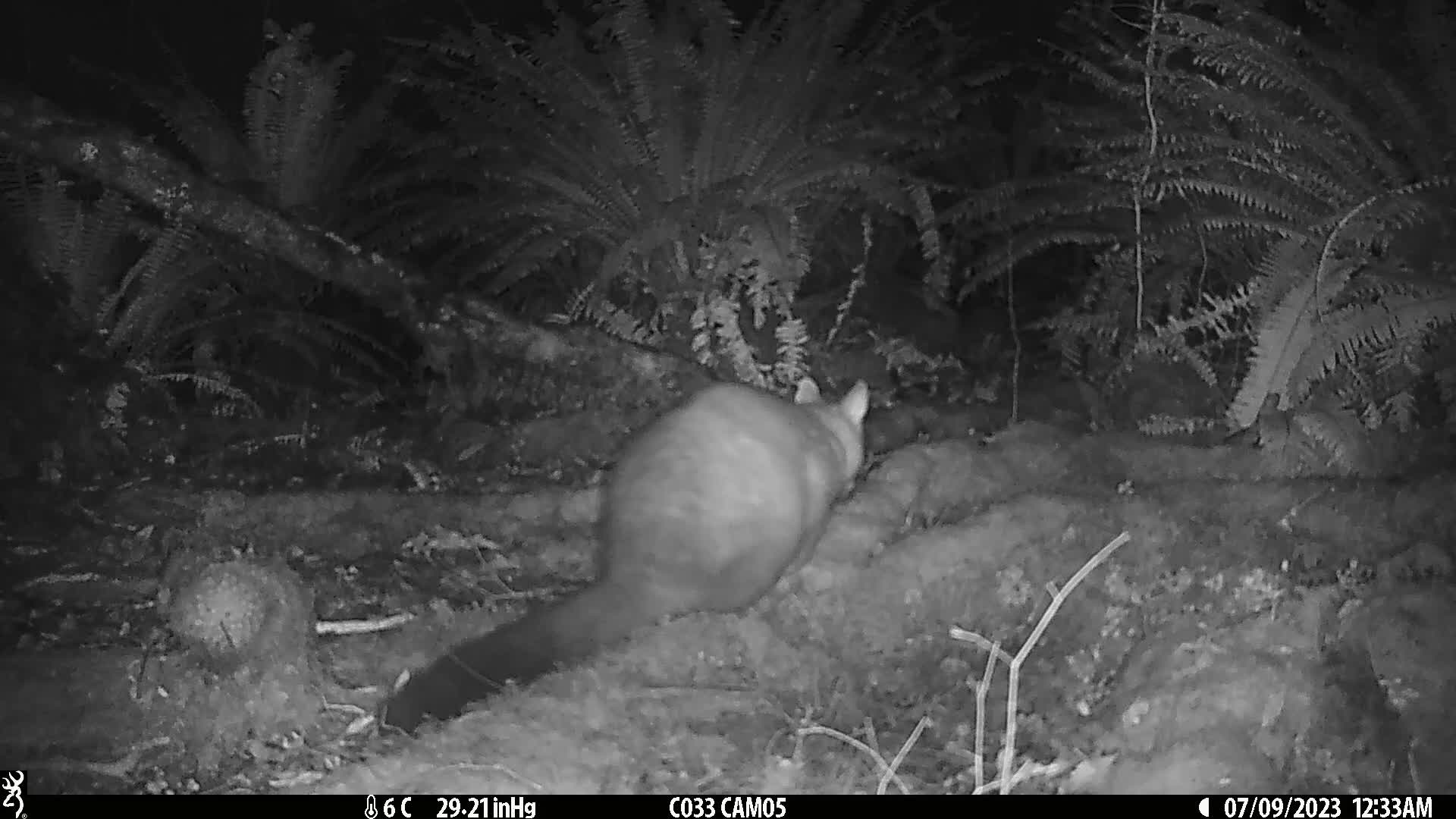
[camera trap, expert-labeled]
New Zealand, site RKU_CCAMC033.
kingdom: Animalia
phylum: Chordata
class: Mammalia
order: Diprotodontia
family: Phalangeridae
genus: Trichosurus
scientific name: Trichosurus vulpecula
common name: common brushtail possum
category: possum